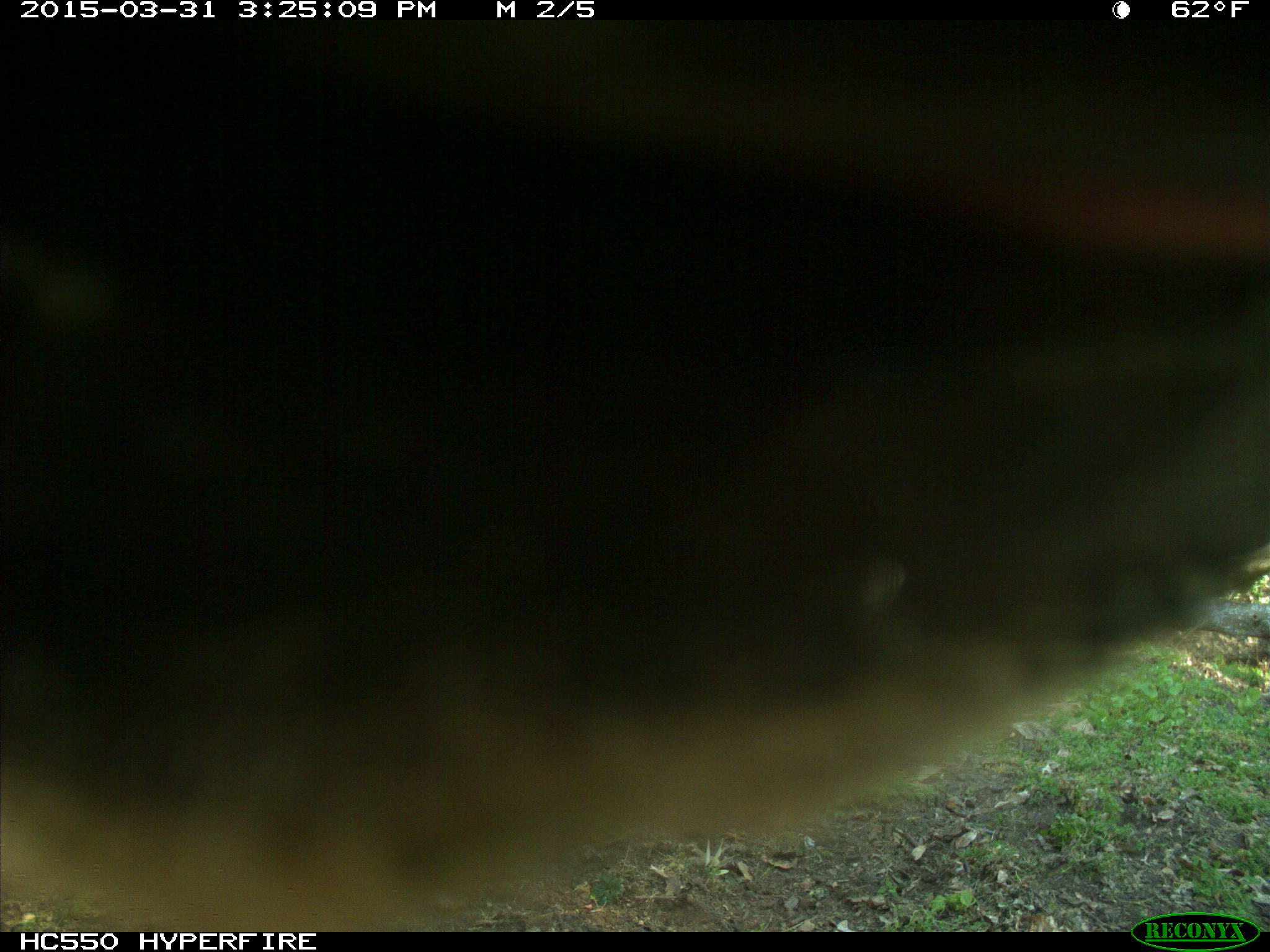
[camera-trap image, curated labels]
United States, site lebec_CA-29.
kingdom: Animalia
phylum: Chordata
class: Mammalia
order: Artiodactyla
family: Bovidae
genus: Bos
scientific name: Bos taurus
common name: domestic cow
Bos taurus (domestic cow).